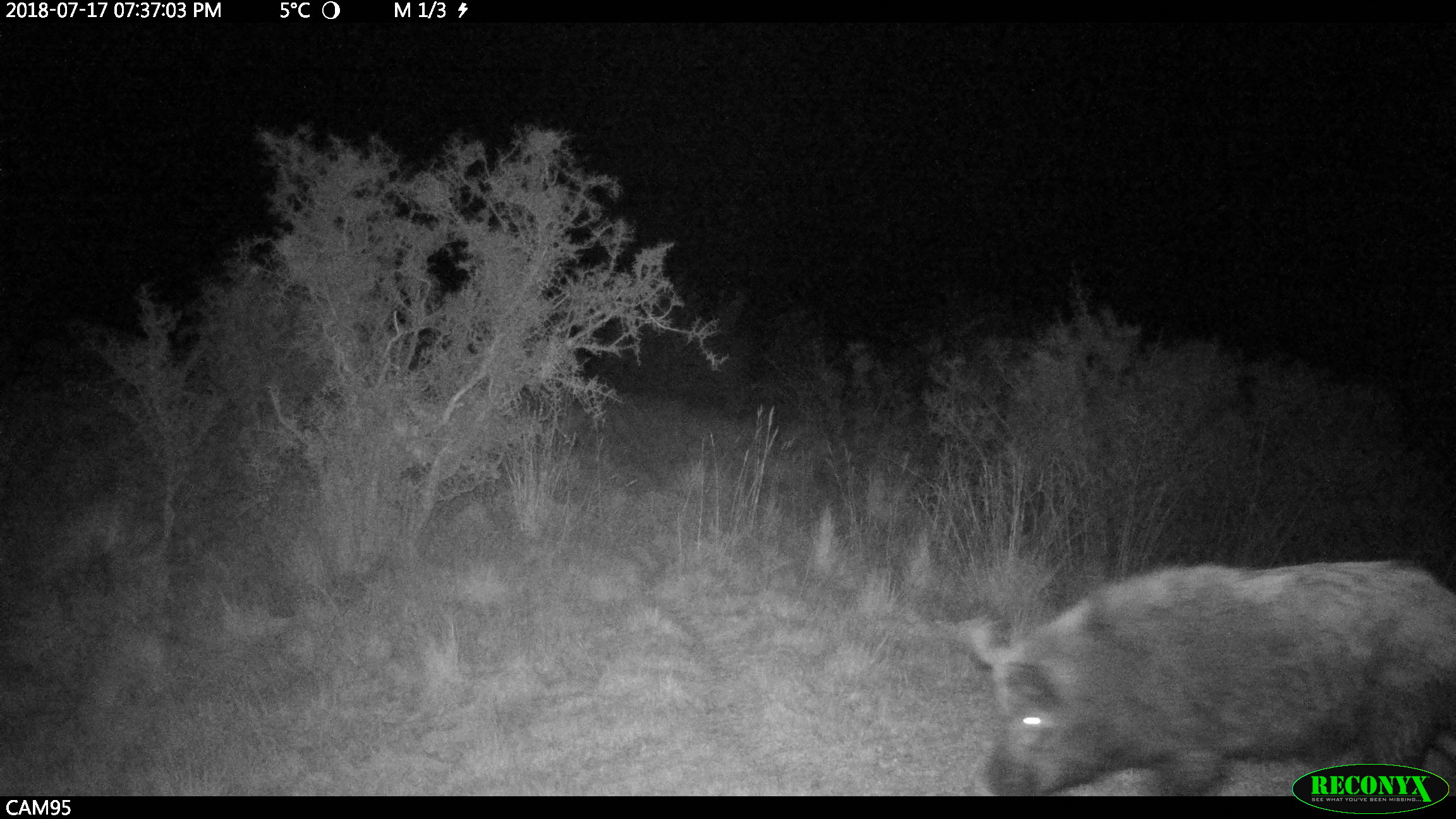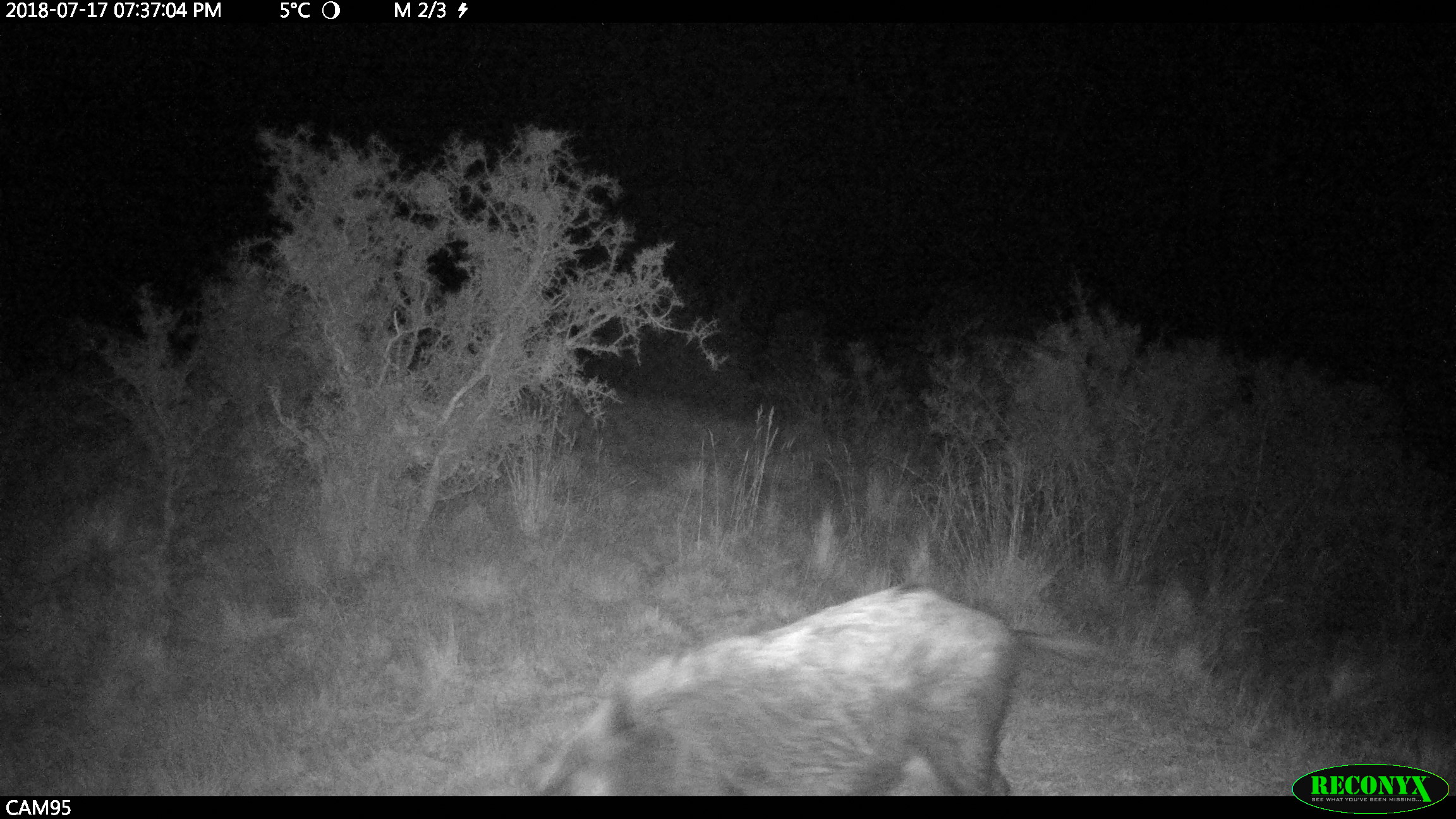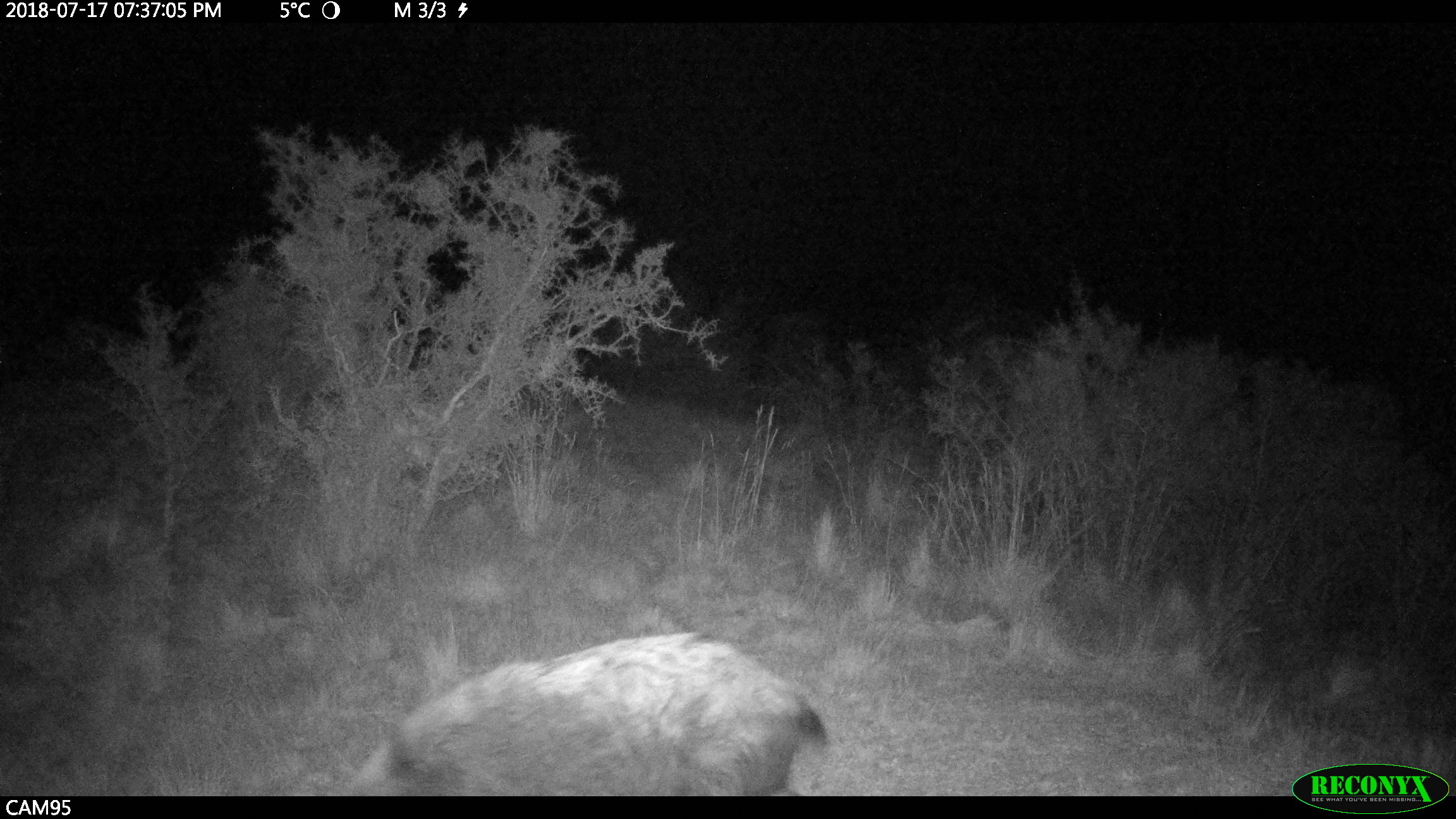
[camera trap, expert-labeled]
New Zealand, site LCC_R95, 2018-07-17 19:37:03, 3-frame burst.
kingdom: Animalia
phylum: Chordata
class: Mammalia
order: Artiodactyla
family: Suidae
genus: Sus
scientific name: Sus scrofa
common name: pig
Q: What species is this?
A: Pig (Sus scrofa).